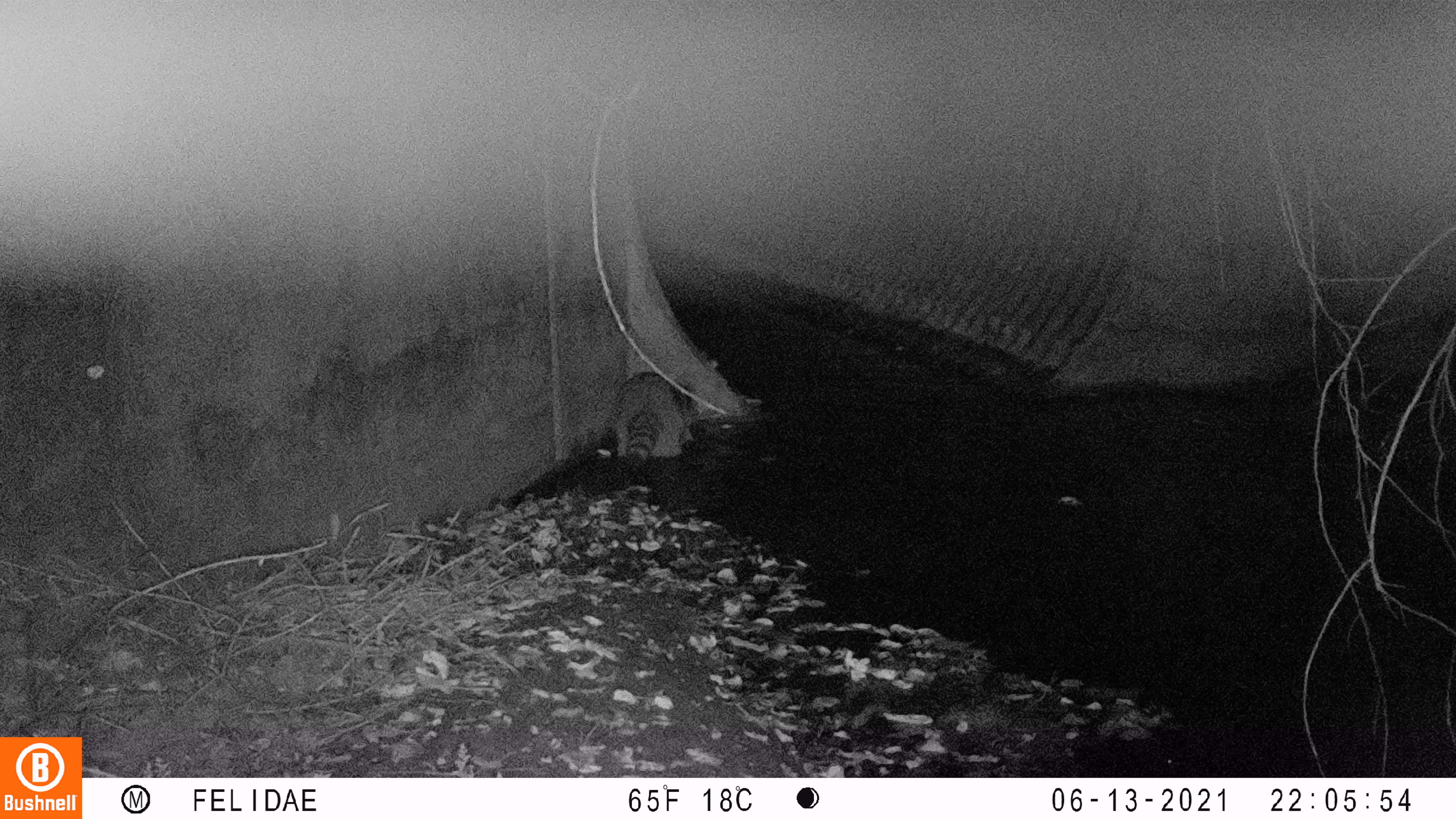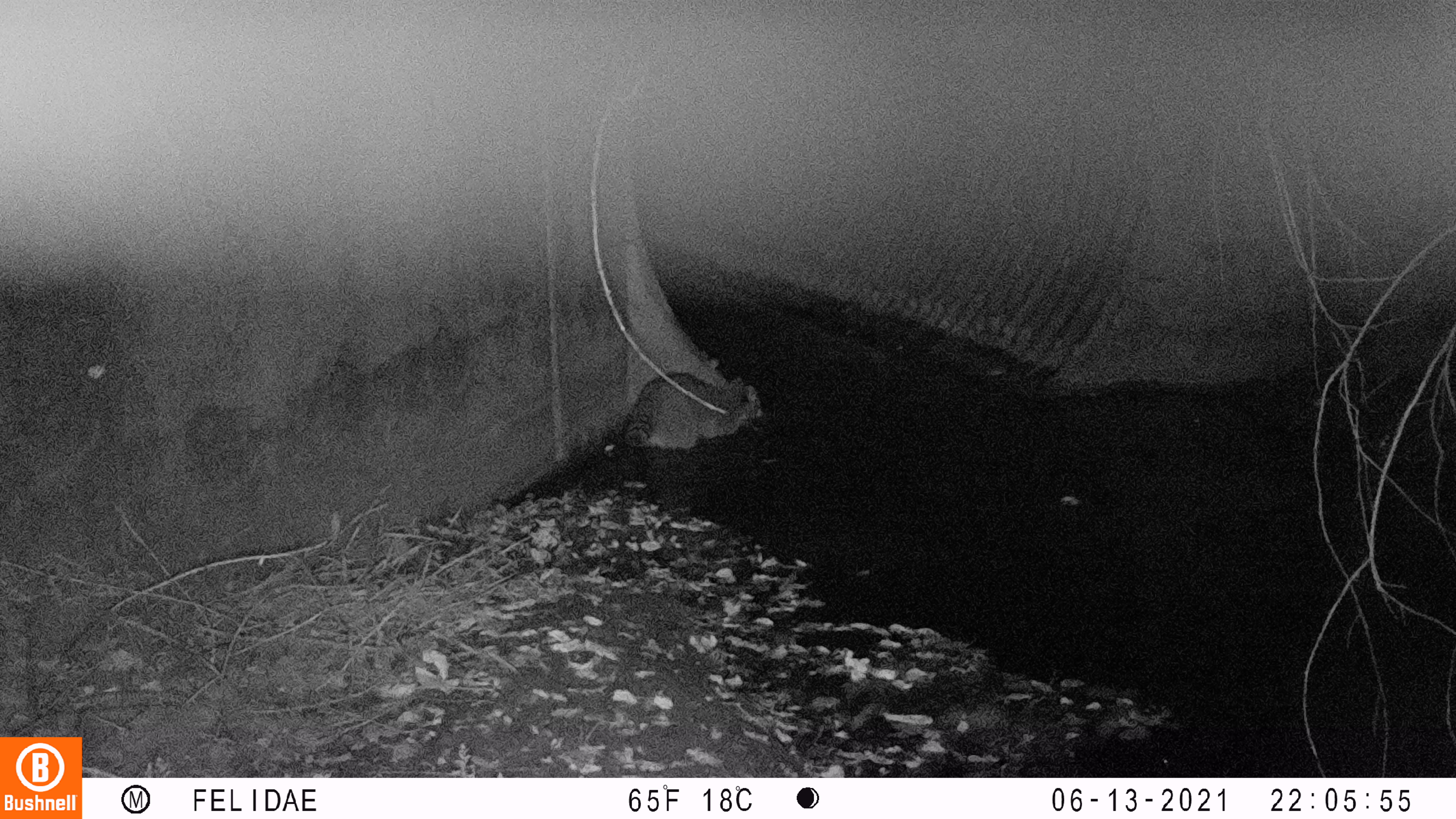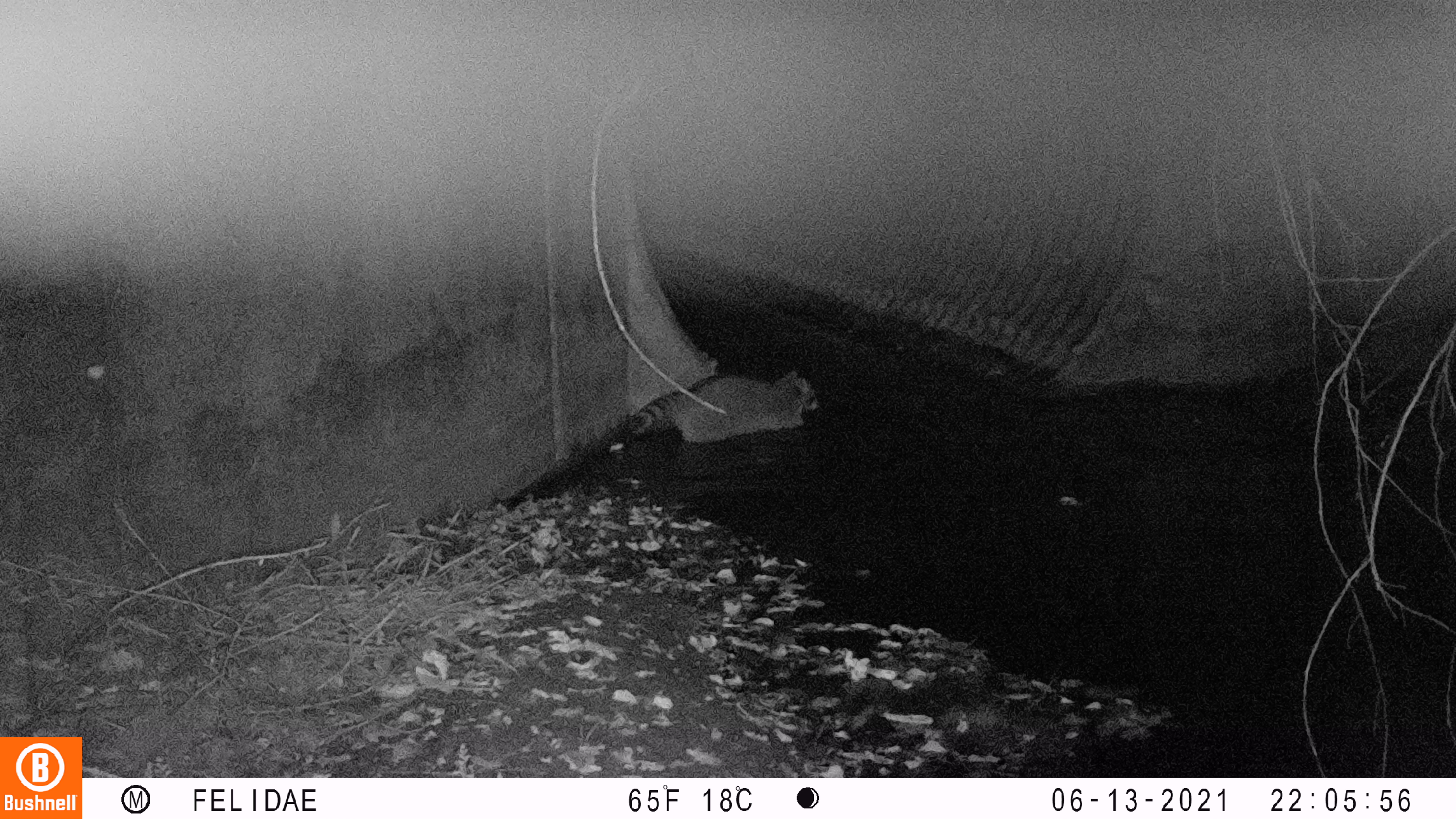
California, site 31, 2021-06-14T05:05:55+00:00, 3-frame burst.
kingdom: Animalia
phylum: Chordata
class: Mammalia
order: Carnivora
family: Procyonidae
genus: Procyon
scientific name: Procyon lotor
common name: raccoon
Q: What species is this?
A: Raccoon (Procyon lotor).